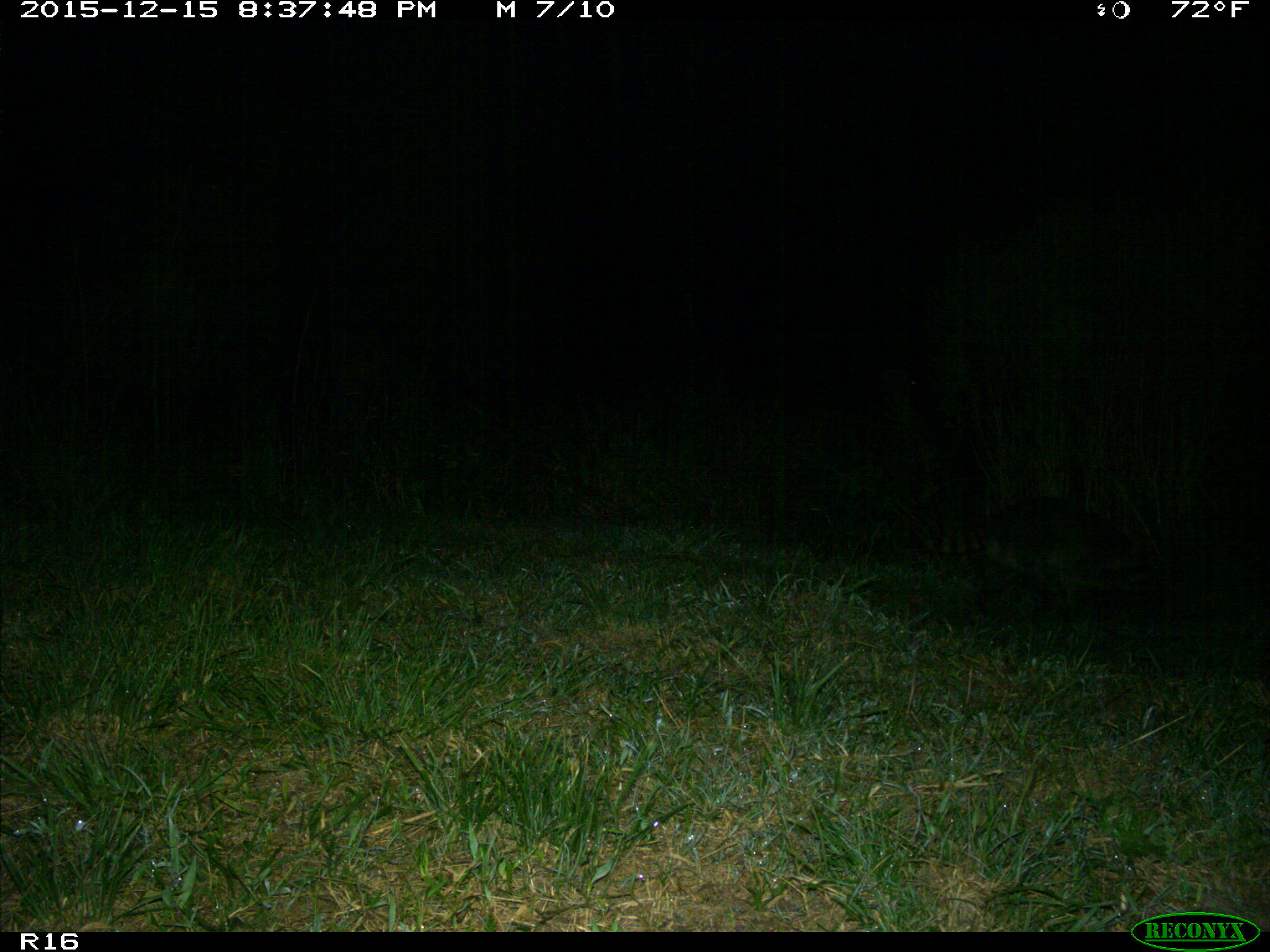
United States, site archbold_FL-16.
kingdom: Animalia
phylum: Chordata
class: Mammalia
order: Carnivora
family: Procyonidae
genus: Procyon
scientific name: Procyon lotor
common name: common raccoon